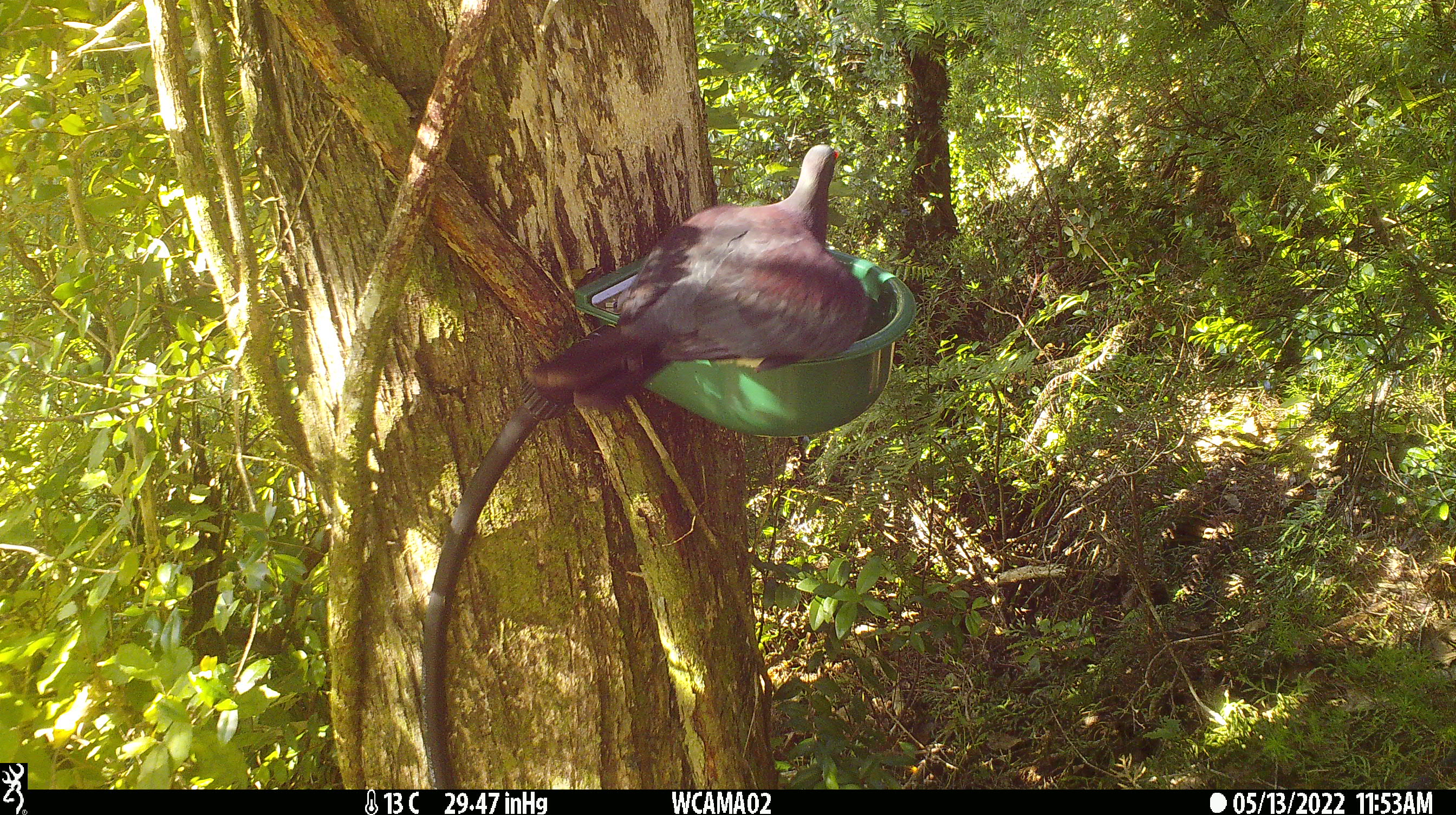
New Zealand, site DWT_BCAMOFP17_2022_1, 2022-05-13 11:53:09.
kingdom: Animalia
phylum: Chordata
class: Aves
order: Columbiformes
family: Columbidae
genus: Hemiphaga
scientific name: Hemiphaga novaeseelandiae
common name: new zealand pigeon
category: kereru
Kereru (new zealand pigeon) (Hemiphaga novaeseelandiae).